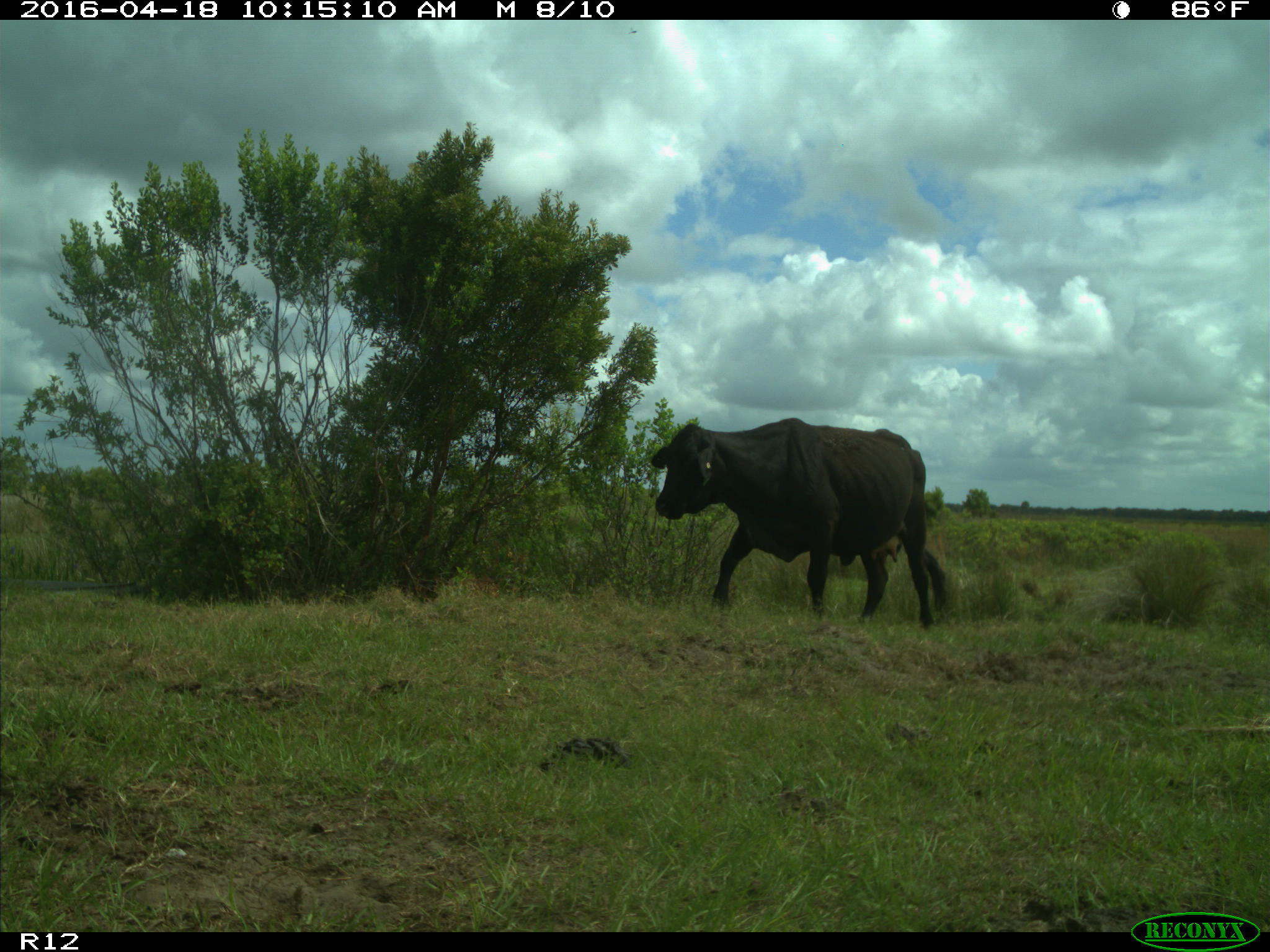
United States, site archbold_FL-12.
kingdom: Animalia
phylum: Chordata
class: Mammalia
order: Artiodactyla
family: Bovidae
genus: Bos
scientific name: Bos taurus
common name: domestic cow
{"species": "Bos taurus (domestic cow)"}